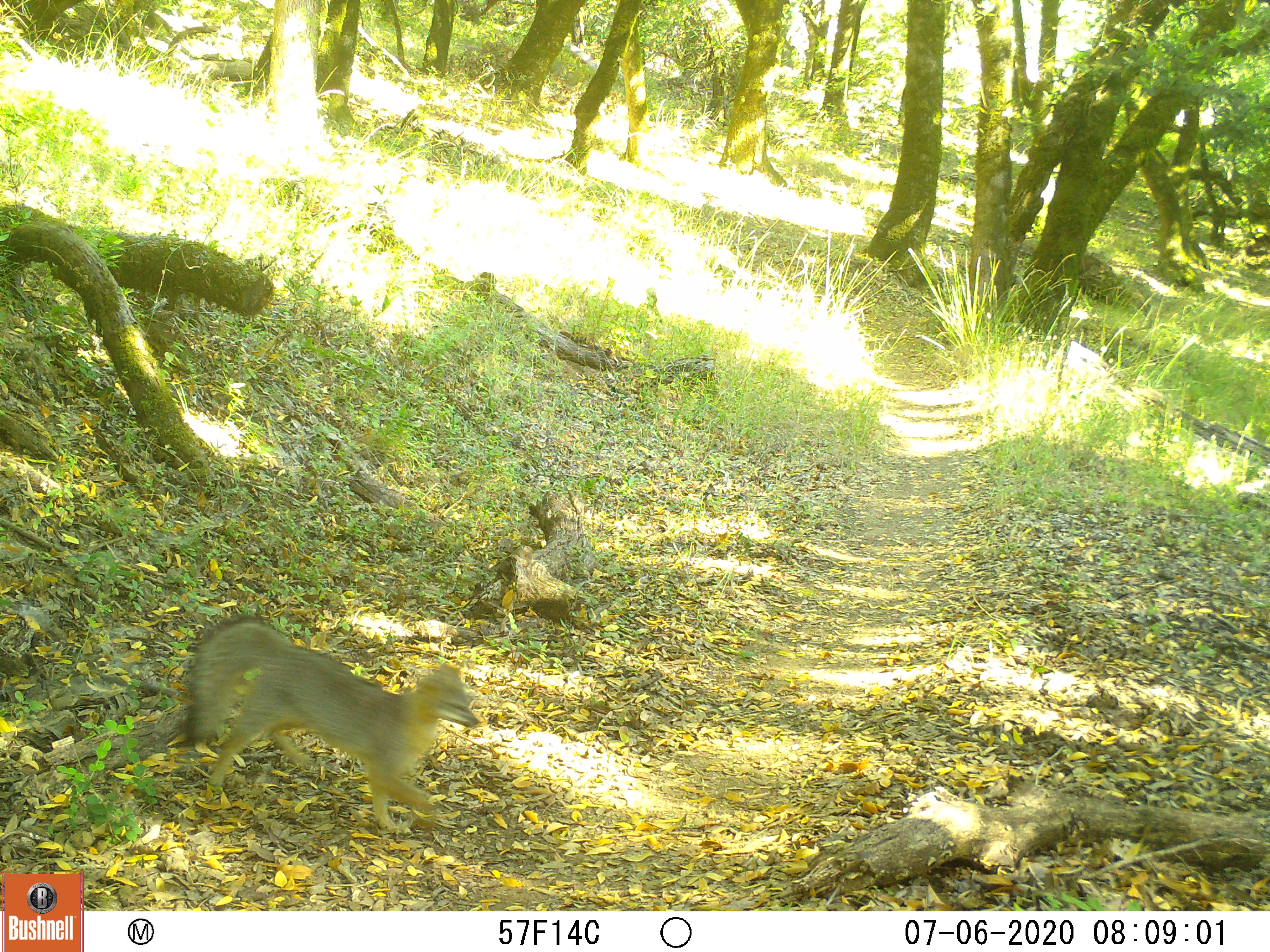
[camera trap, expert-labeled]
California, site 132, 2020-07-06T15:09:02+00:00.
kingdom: Animalia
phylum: Chordata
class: Mammalia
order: Carnivora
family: Canidae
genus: Urocyon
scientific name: Urocyon cinereoargenteus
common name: gray fox